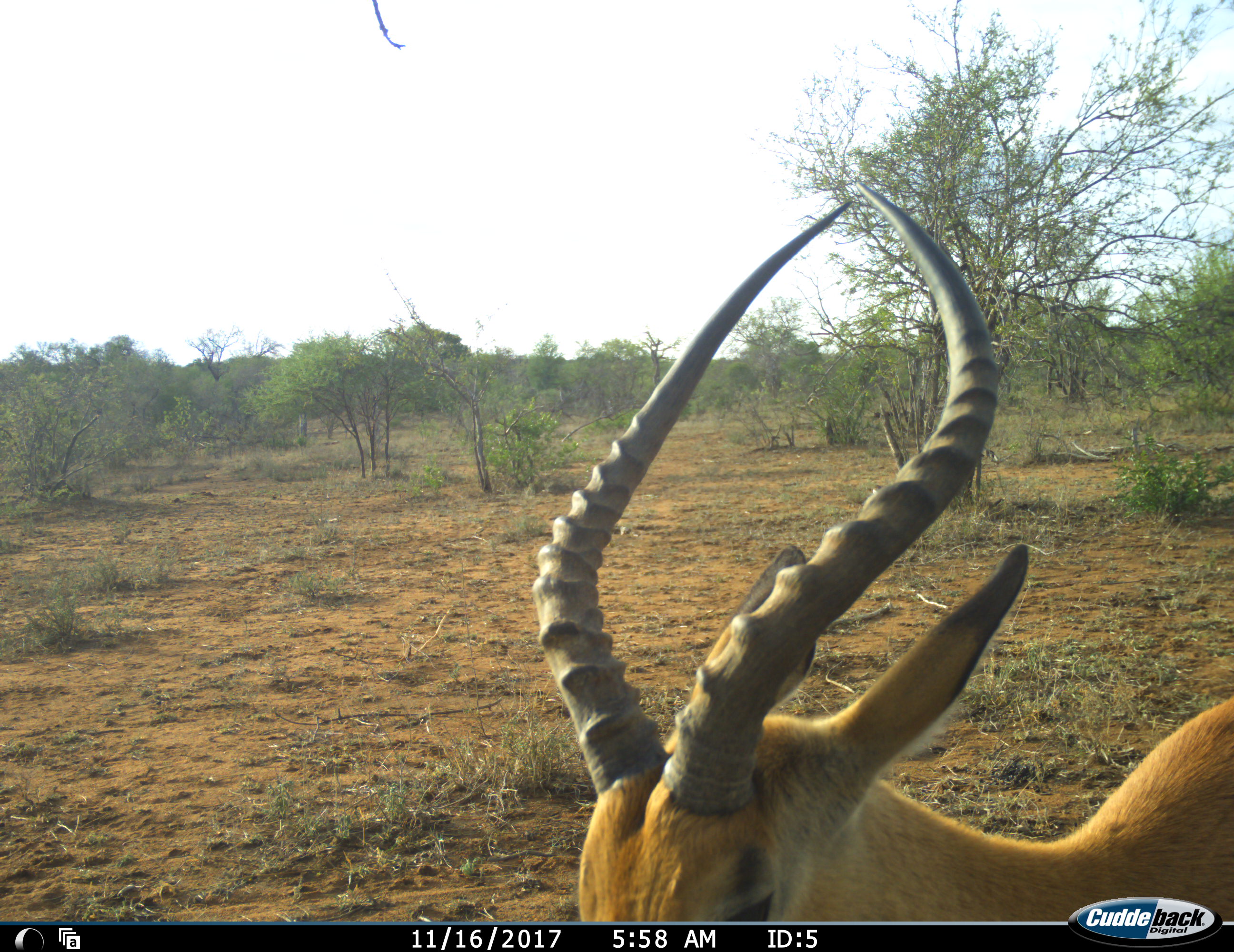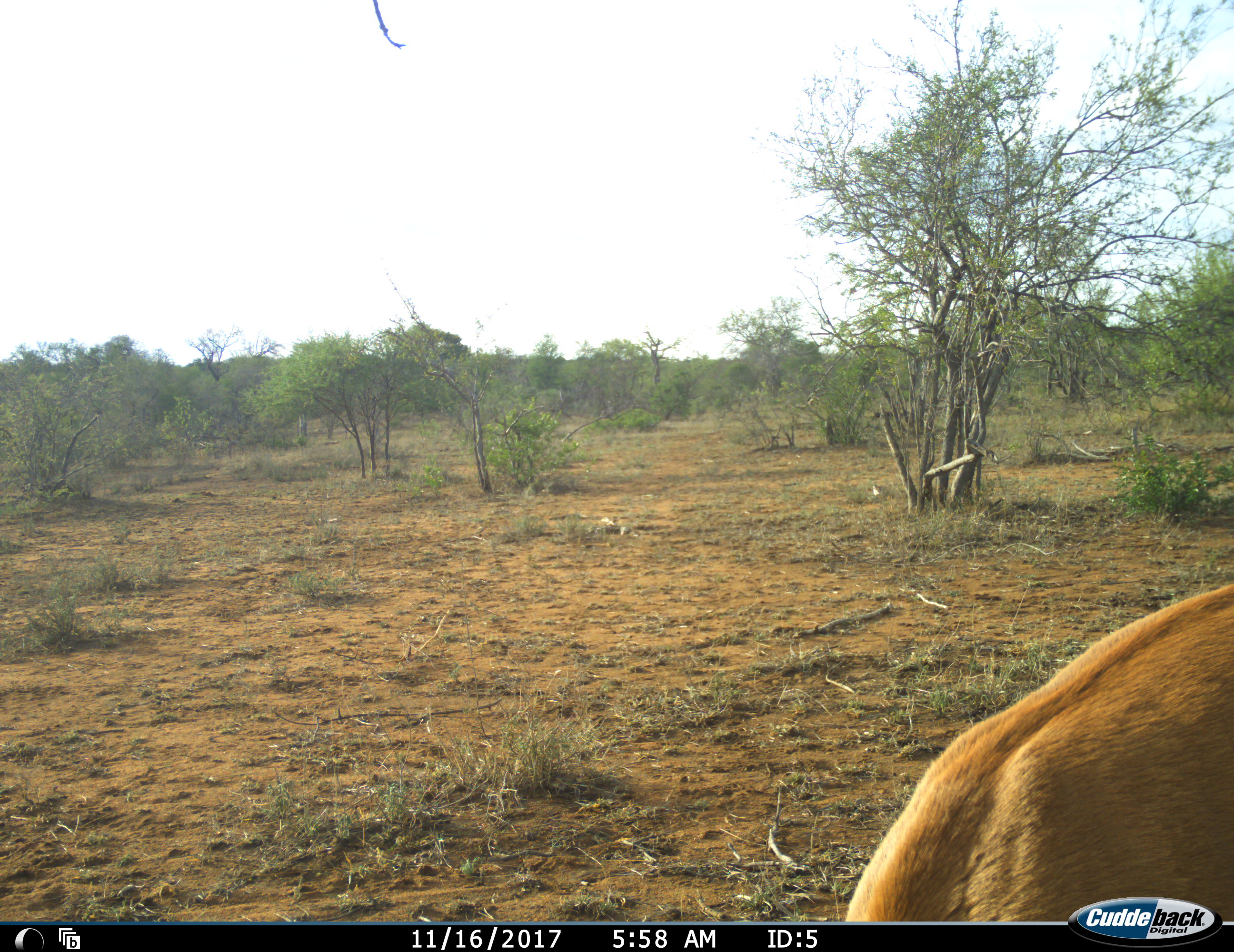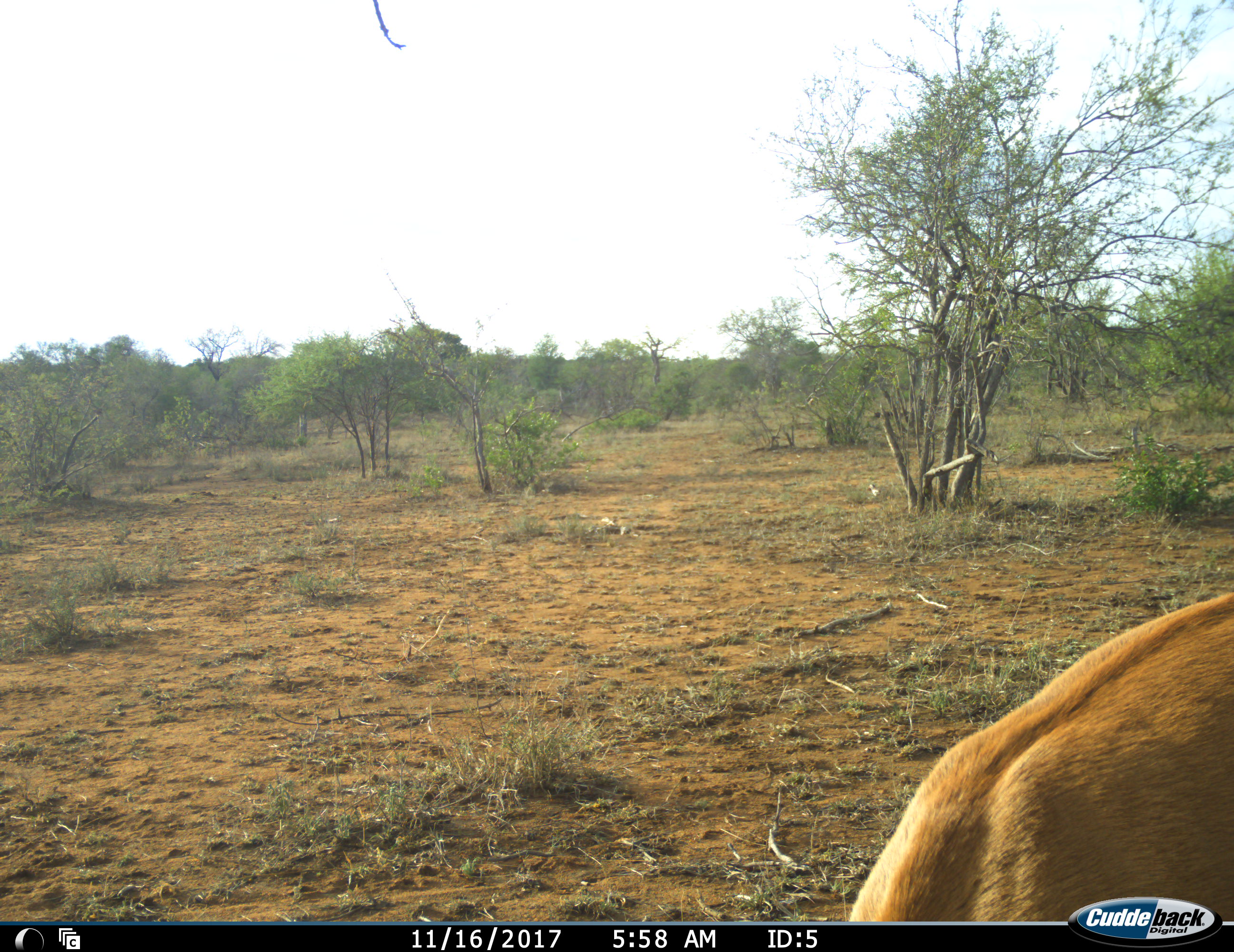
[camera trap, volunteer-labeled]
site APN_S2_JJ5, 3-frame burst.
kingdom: Animalia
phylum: Chordata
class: Mammalia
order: Artiodactyla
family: Bovidae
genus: Aepyceros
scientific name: Aepyceros melampus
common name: impala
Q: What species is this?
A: Impala (Aepyceros melampus).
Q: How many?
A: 1.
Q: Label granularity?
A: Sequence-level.